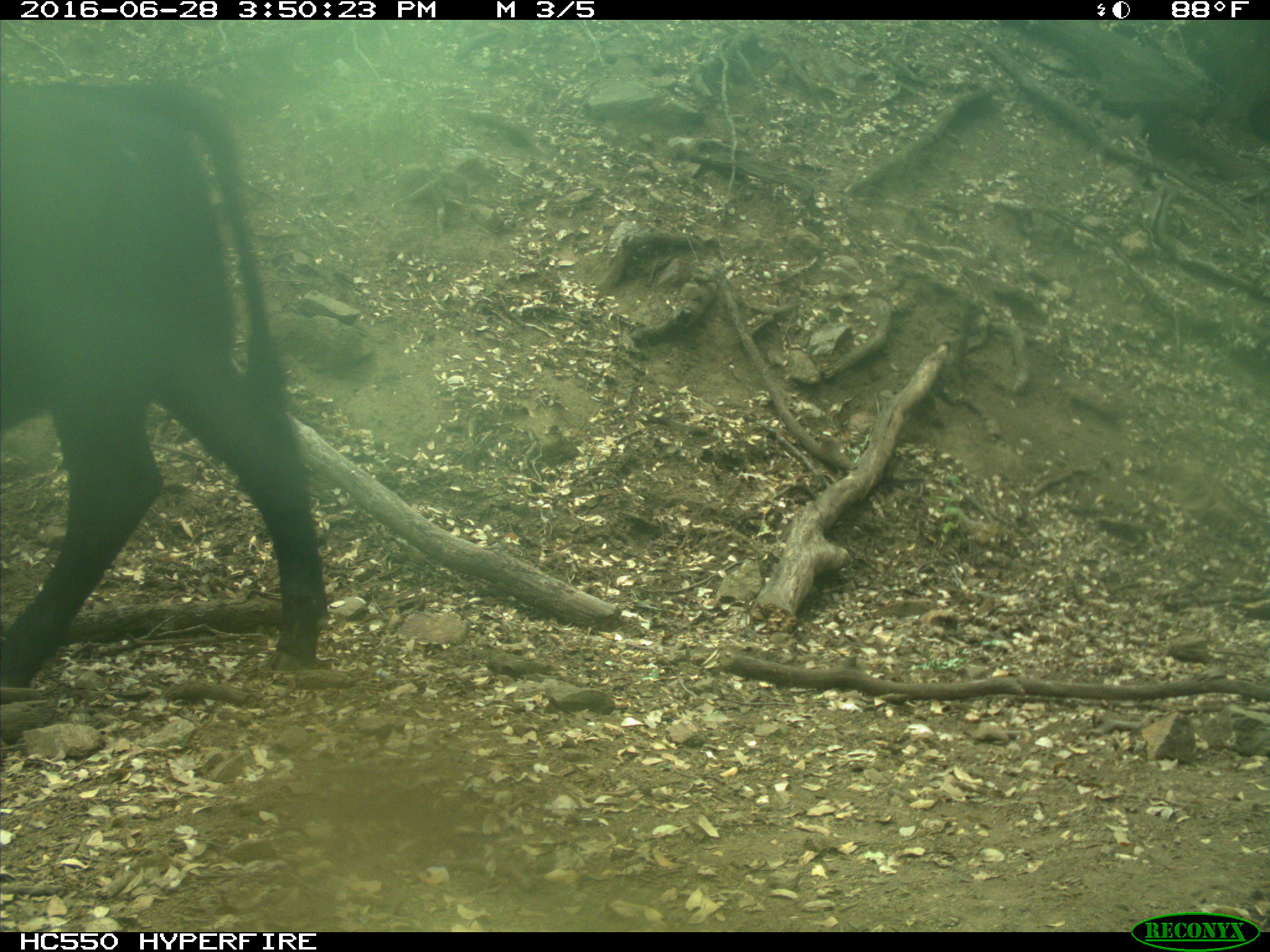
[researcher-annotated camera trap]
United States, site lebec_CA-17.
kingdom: Animalia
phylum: Chordata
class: Mammalia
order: Artiodactyla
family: Bovidae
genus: Bos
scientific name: Bos taurus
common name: domestic cow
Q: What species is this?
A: Bos taurus (domestic cow).